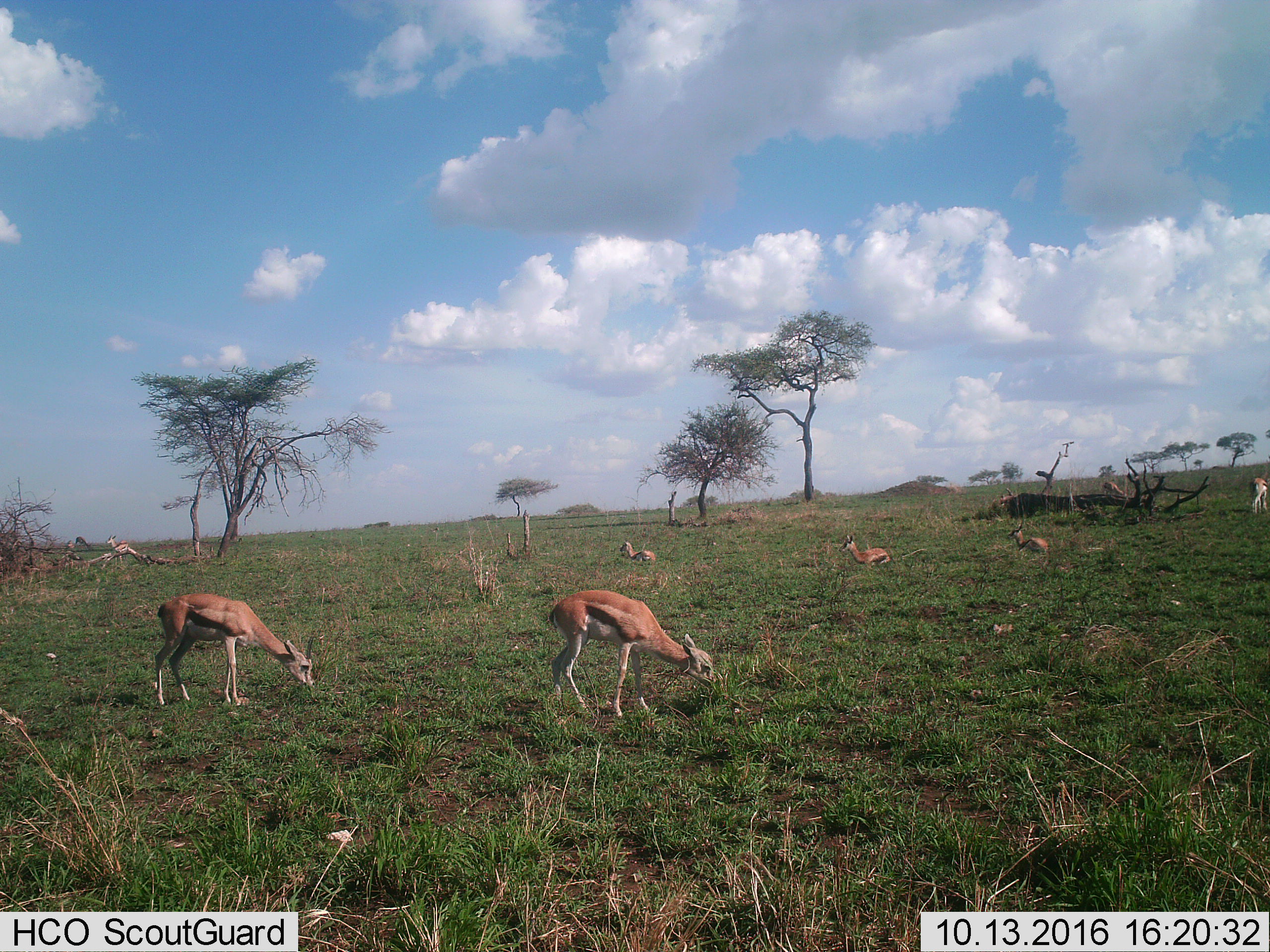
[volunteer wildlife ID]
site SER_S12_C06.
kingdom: Animalia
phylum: Chordata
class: Mammalia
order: Artiodactyla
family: Bovidae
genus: Eudorcas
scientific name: Eudorcas thomsonii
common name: thomson's gazelle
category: gazellethomsons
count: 7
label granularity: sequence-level